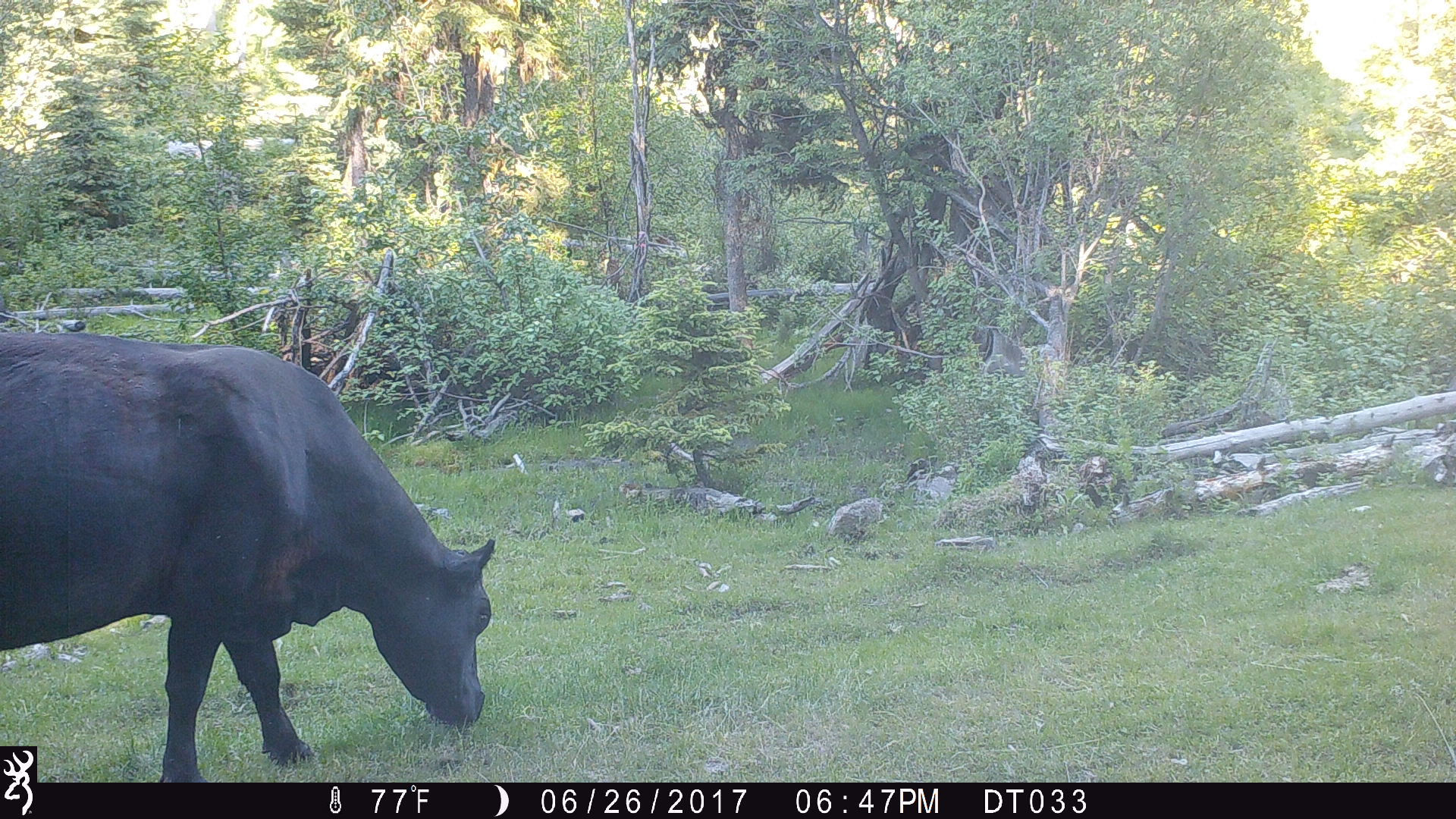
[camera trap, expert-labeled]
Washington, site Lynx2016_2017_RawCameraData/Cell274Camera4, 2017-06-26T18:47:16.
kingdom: Animalia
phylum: Chordata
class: Mammalia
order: Artiodactyla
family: Bovidae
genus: Bos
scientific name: Bos taurus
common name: domestic cattle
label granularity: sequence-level